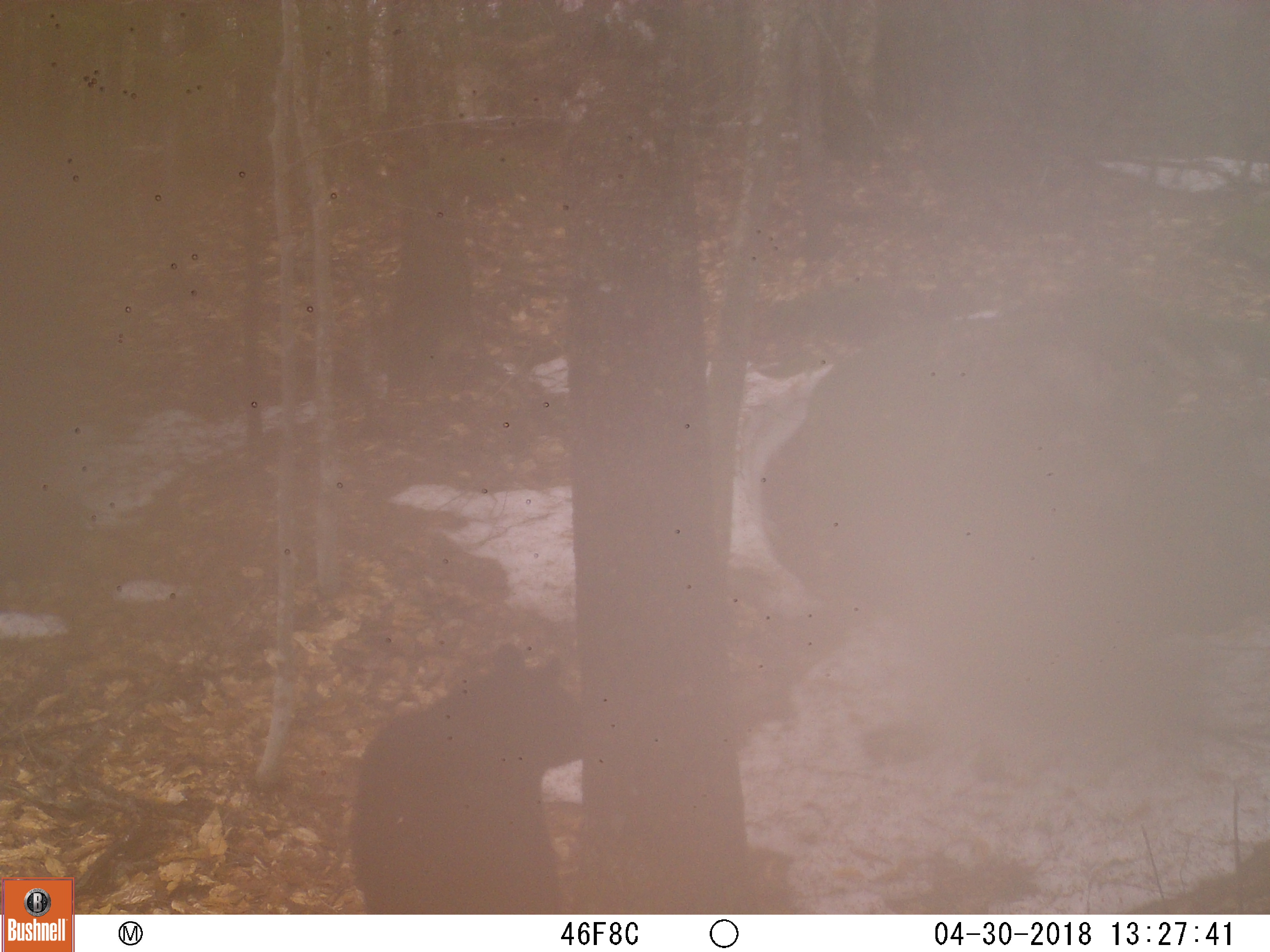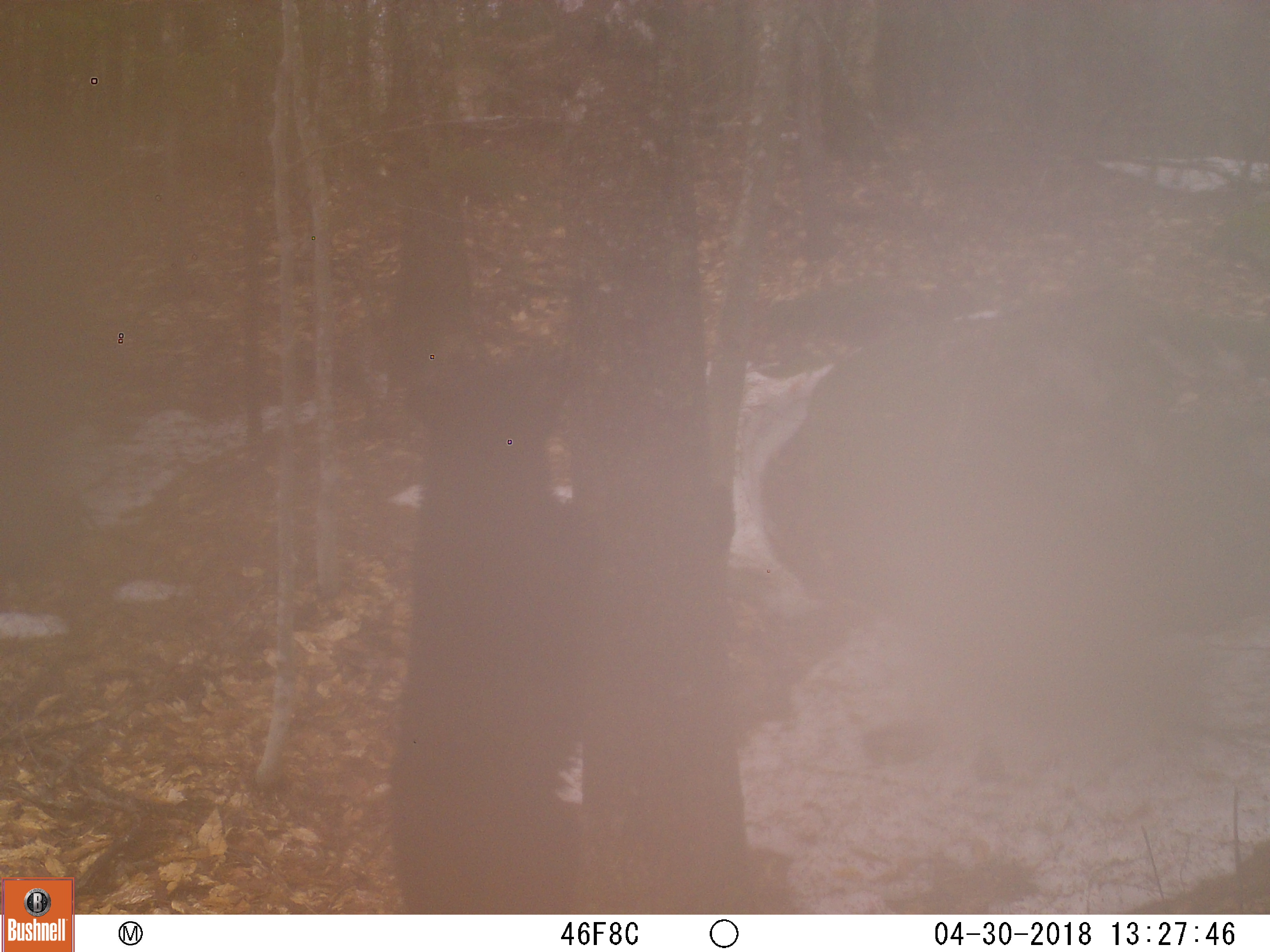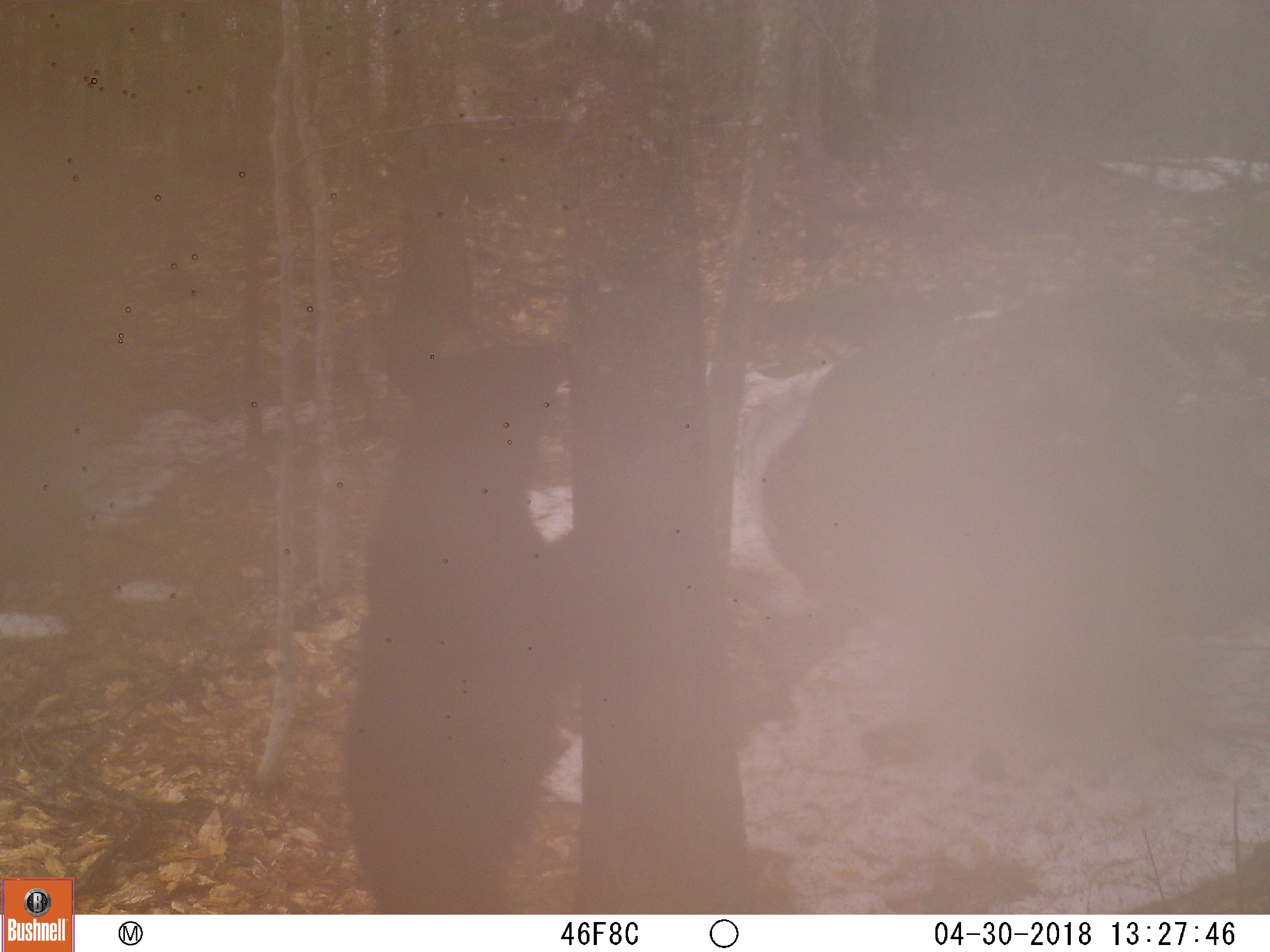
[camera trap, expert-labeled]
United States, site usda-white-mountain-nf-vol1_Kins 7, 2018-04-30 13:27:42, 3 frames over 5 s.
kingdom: Animalia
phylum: Chordata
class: Mammalia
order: Carnivora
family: Ursidae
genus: Ursus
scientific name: Ursus americanus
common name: black bear